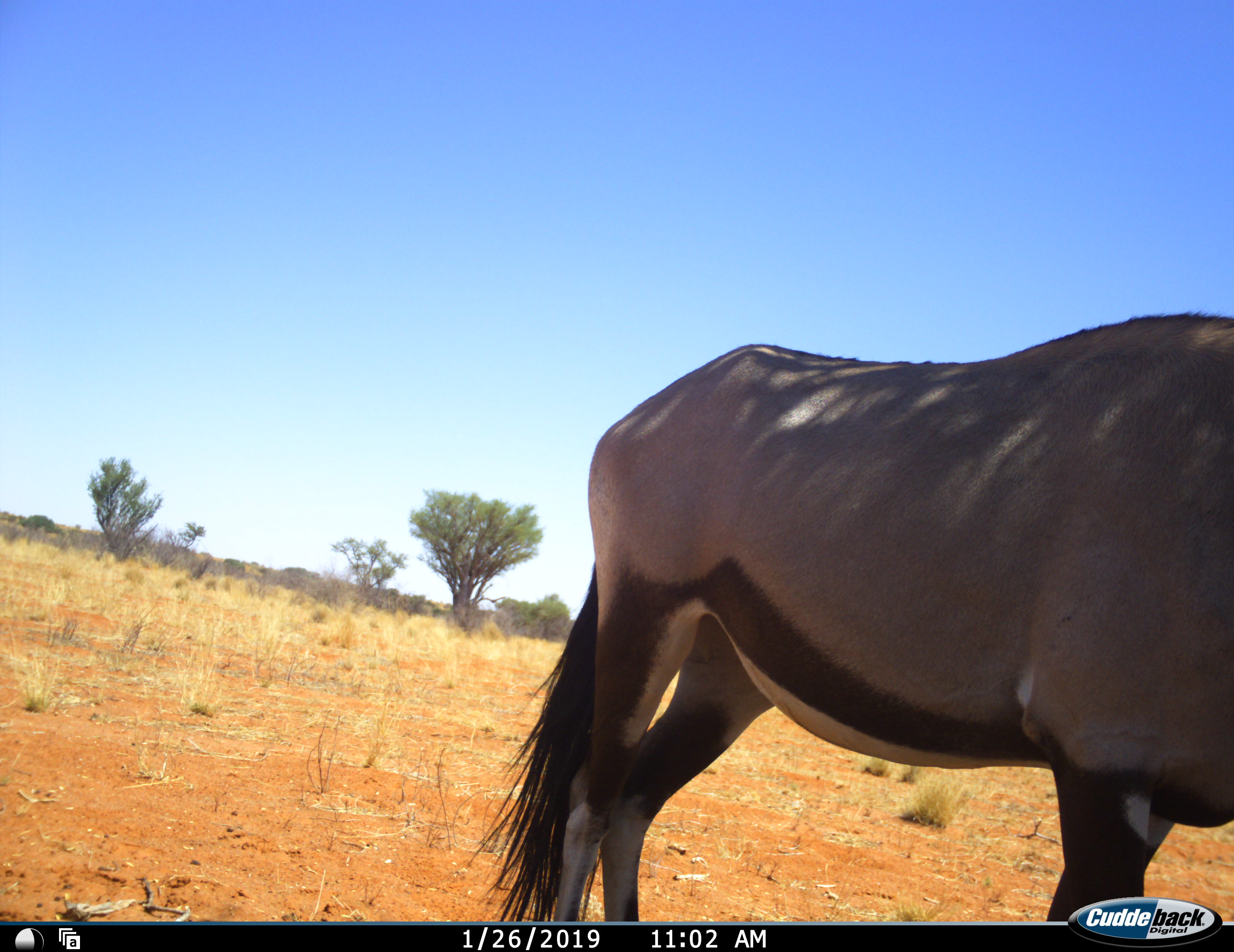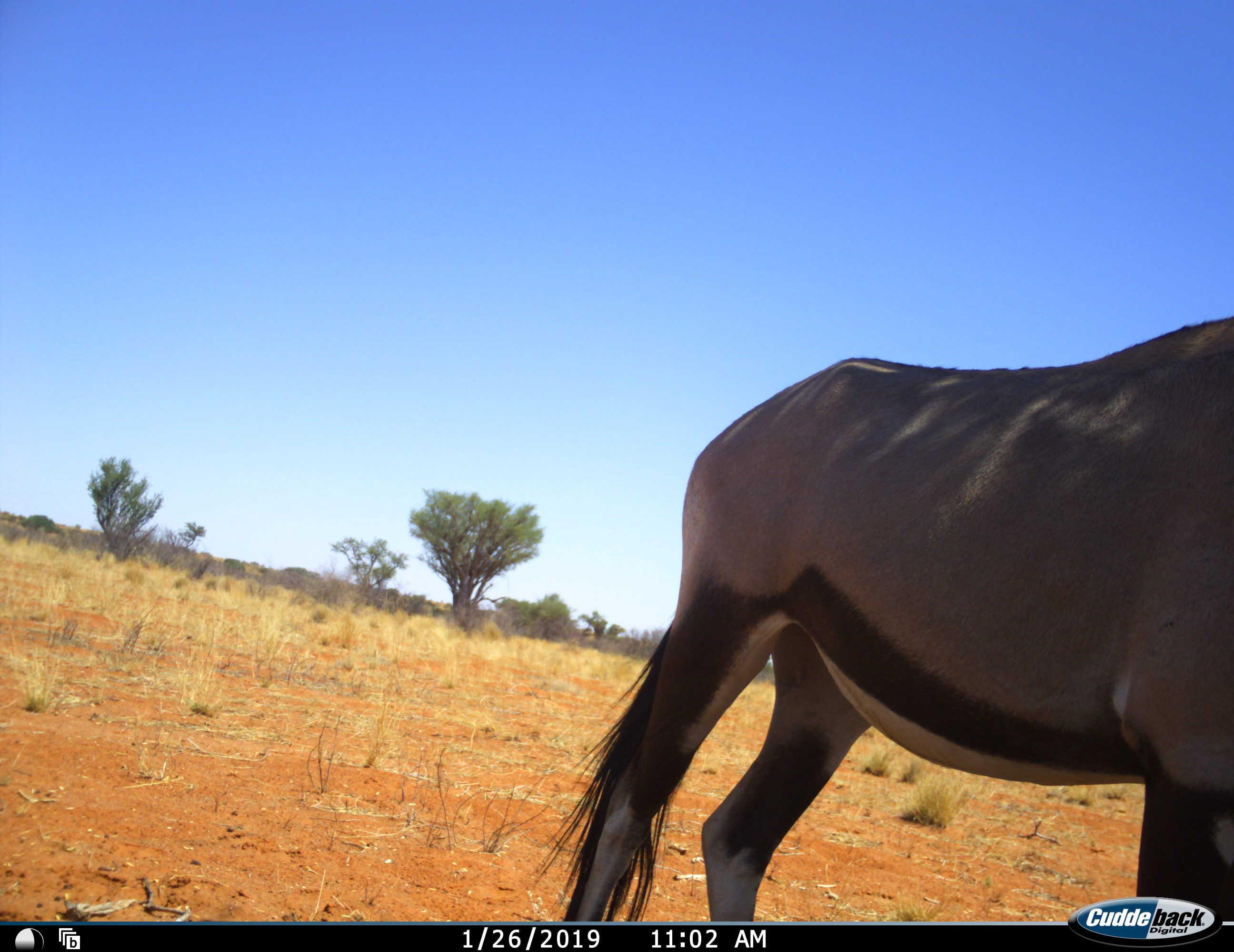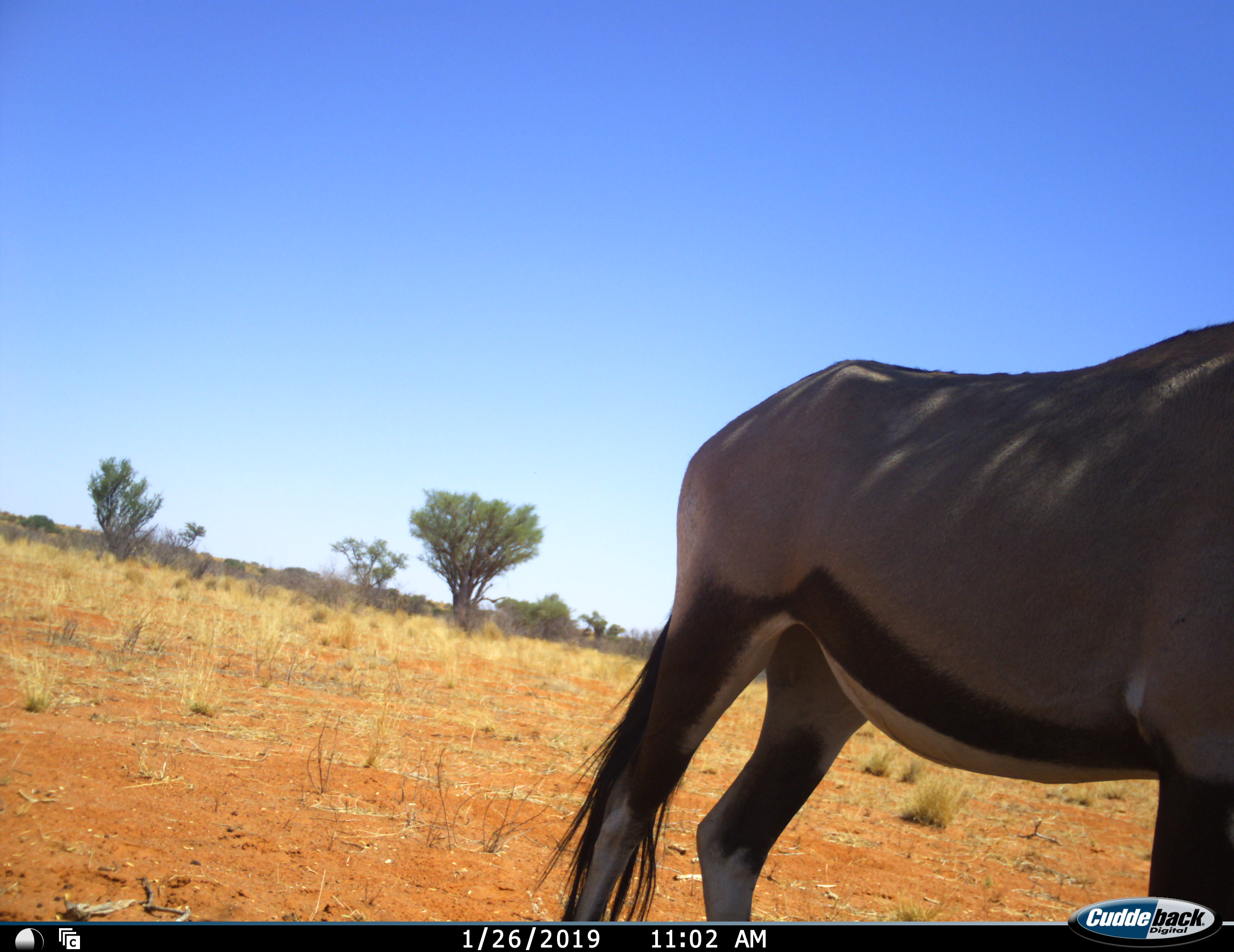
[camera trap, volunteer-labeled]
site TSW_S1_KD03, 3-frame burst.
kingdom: Animalia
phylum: Chordata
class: Mammalia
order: Artiodactyla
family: Bovidae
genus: Oryx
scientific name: Oryx gazella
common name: gemsbok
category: oryx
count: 1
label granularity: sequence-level